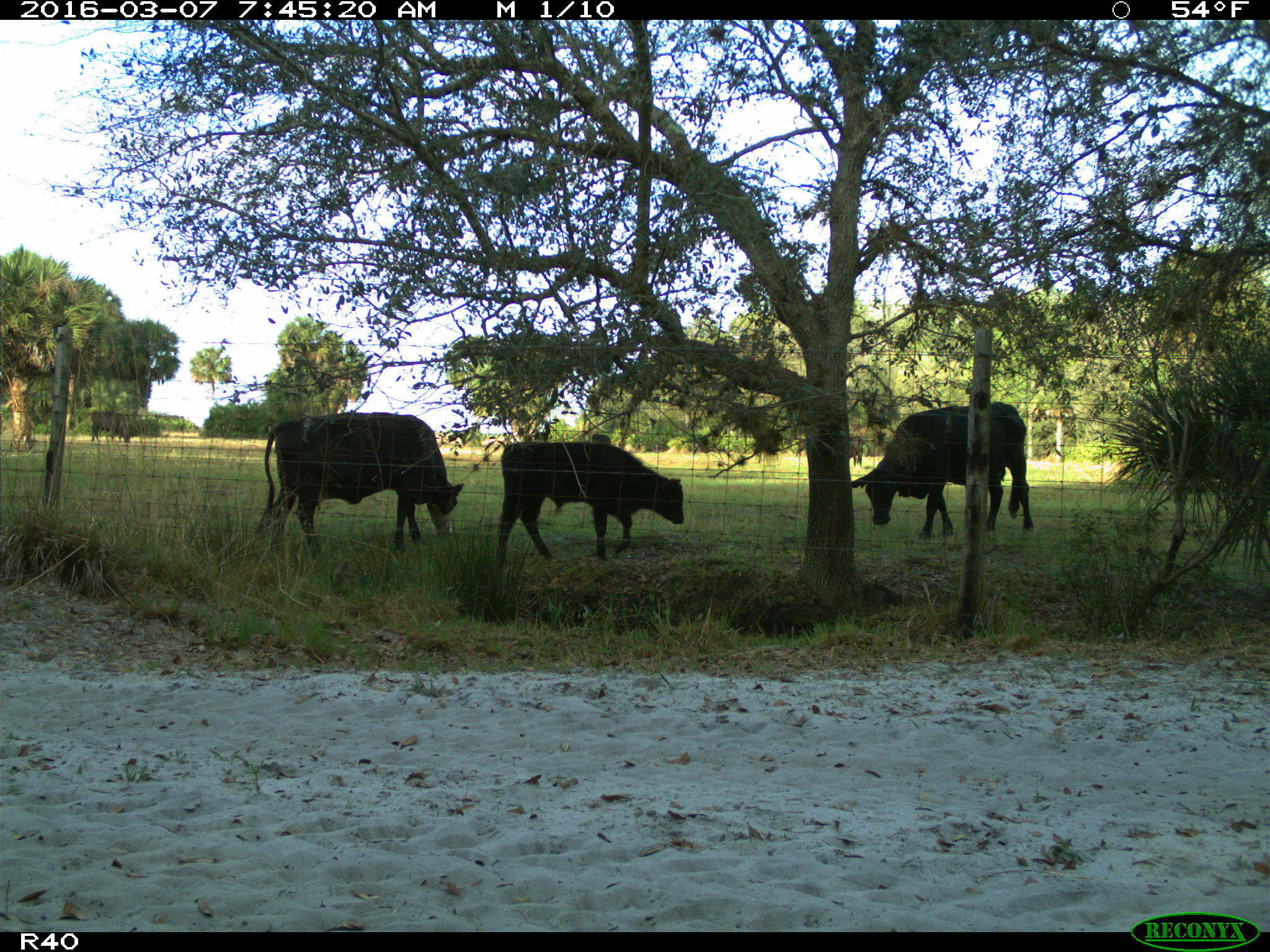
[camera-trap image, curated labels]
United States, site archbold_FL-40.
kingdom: Animalia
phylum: Chordata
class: Mammalia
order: Artiodactyla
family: Bovidae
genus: Bos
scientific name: Bos taurus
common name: domestic cow